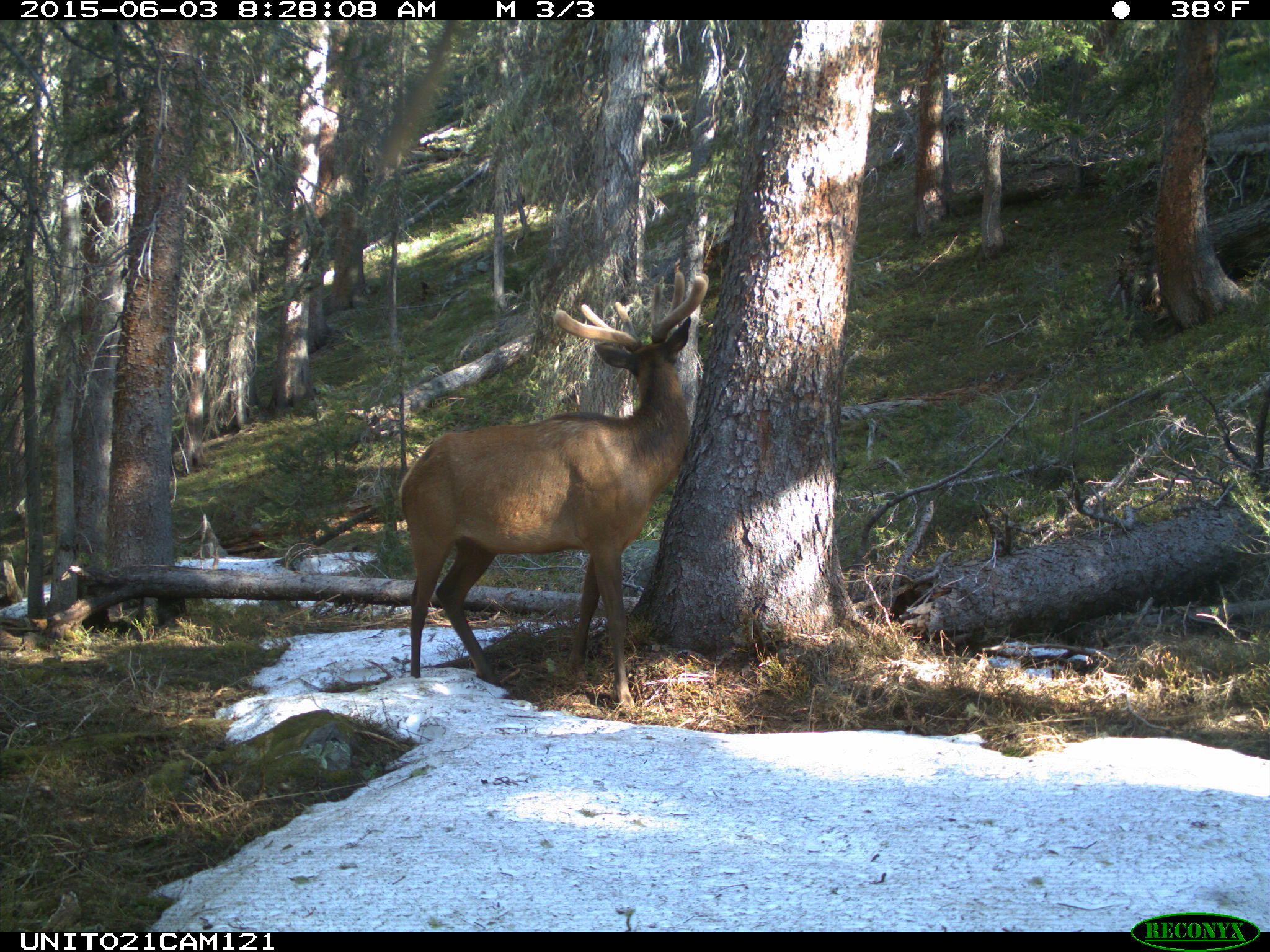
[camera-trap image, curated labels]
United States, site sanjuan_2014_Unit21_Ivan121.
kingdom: Animalia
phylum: Chordata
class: Mammalia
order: Artiodactyla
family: Cervidae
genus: Cervus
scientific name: Cervus elaphus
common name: red deer